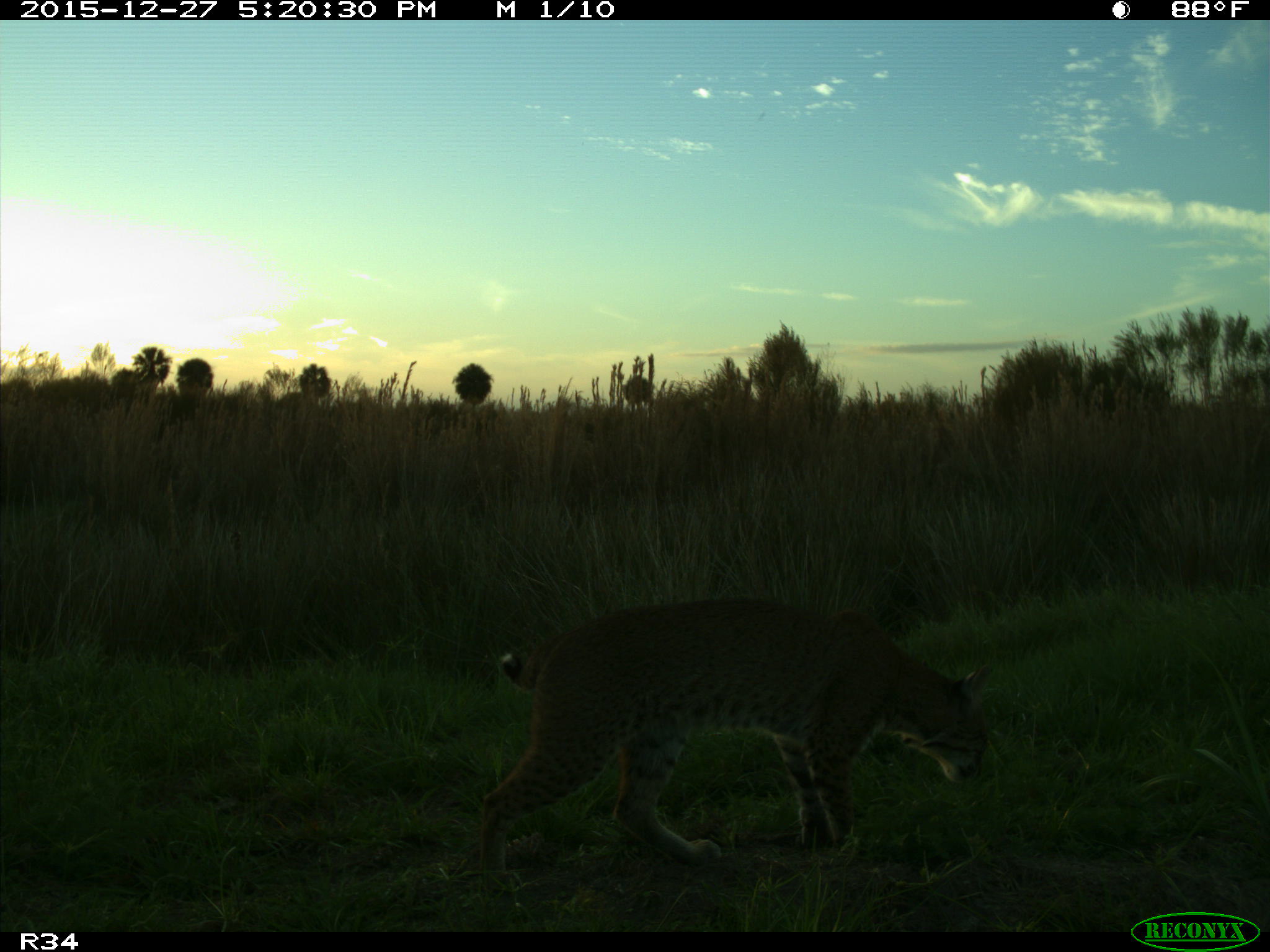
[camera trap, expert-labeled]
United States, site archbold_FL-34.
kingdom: Animalia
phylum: Chordata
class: Mammalia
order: Carnivora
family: Felidae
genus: Lynx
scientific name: Lynx rufus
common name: bobcat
Lynx rufus (bobcat).